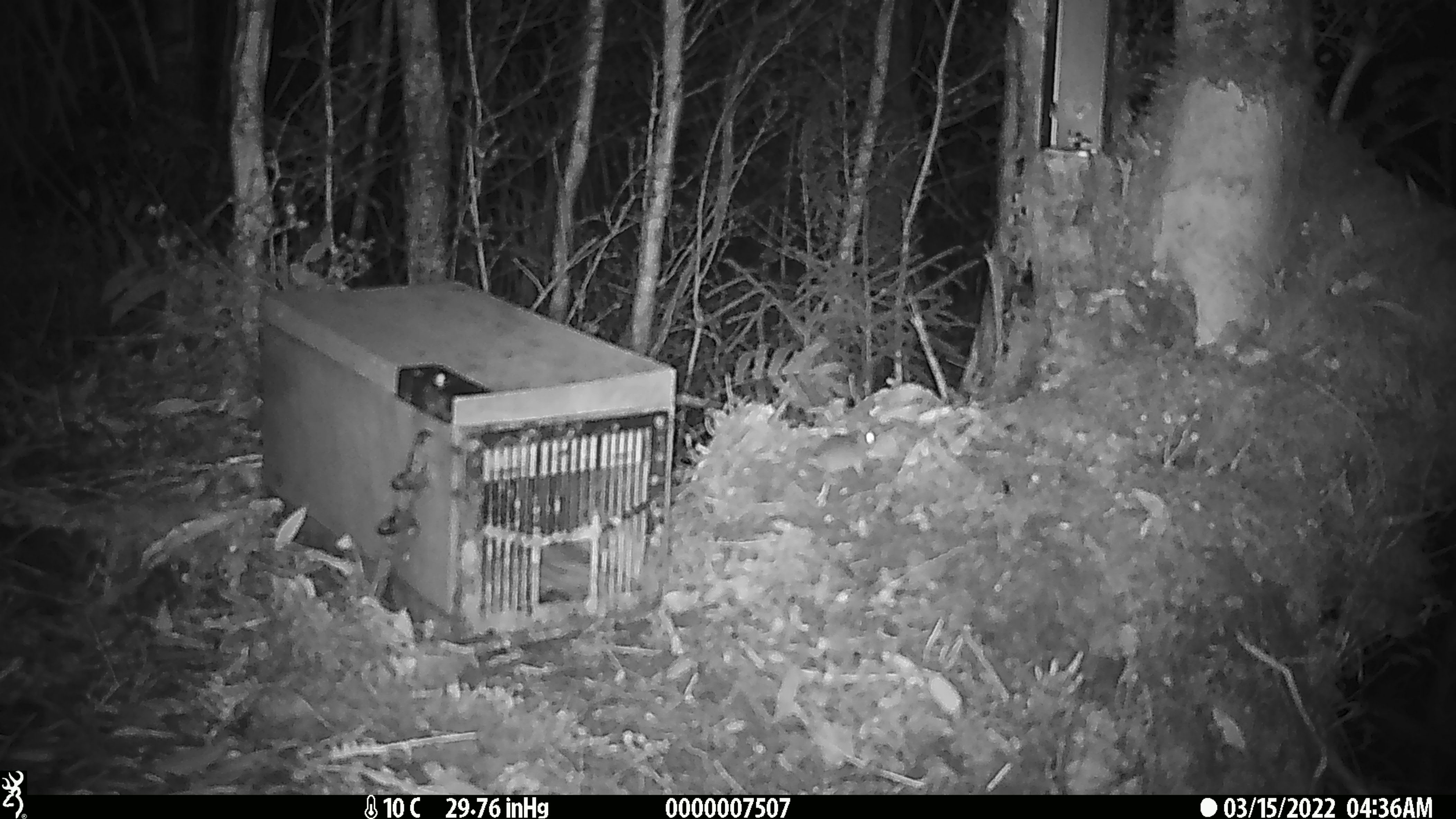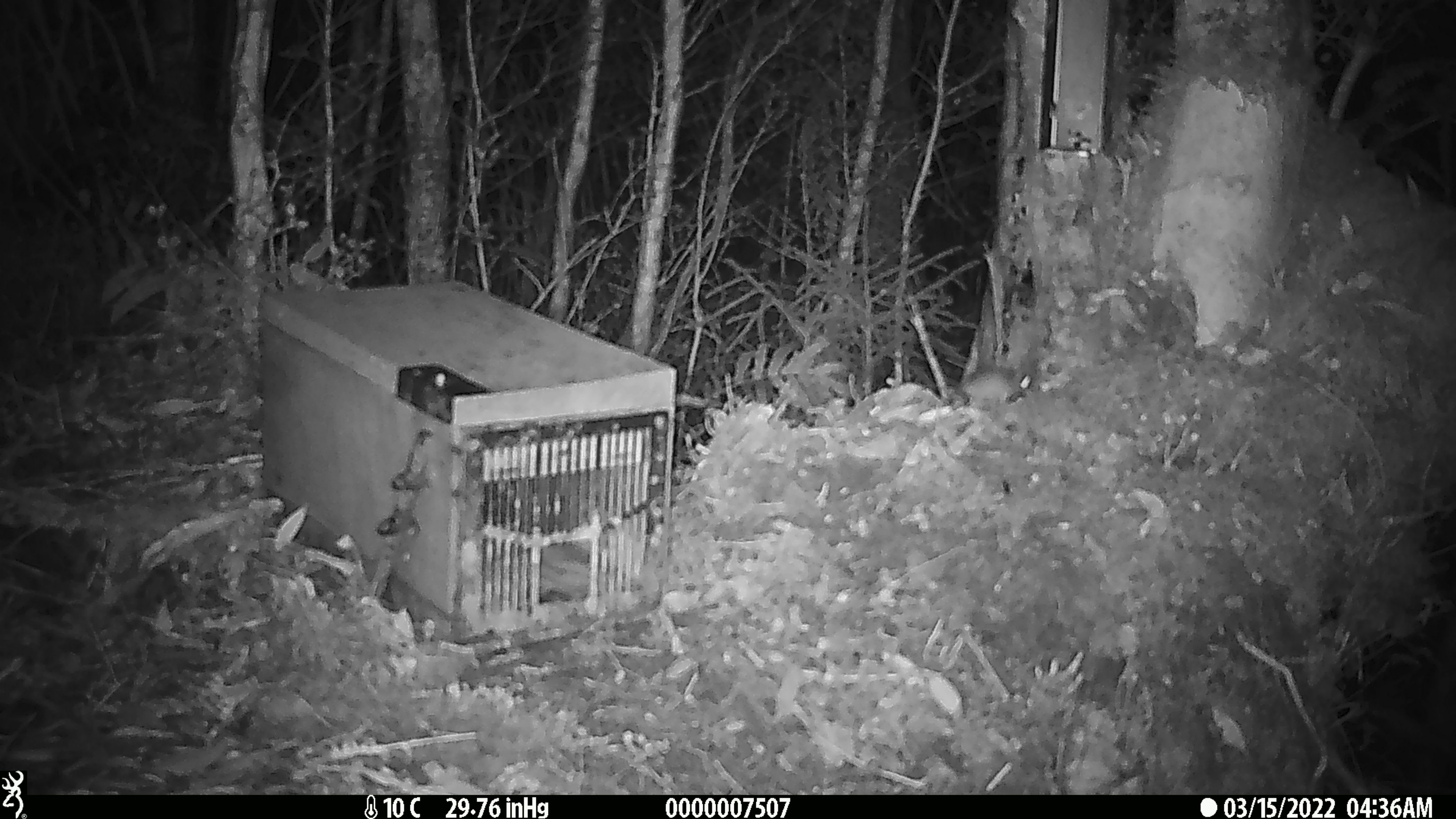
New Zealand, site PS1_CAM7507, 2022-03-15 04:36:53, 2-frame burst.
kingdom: Animalia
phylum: Chordata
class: Mammalia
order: Rodentia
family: Muridae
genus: Mus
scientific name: Mus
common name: mouse